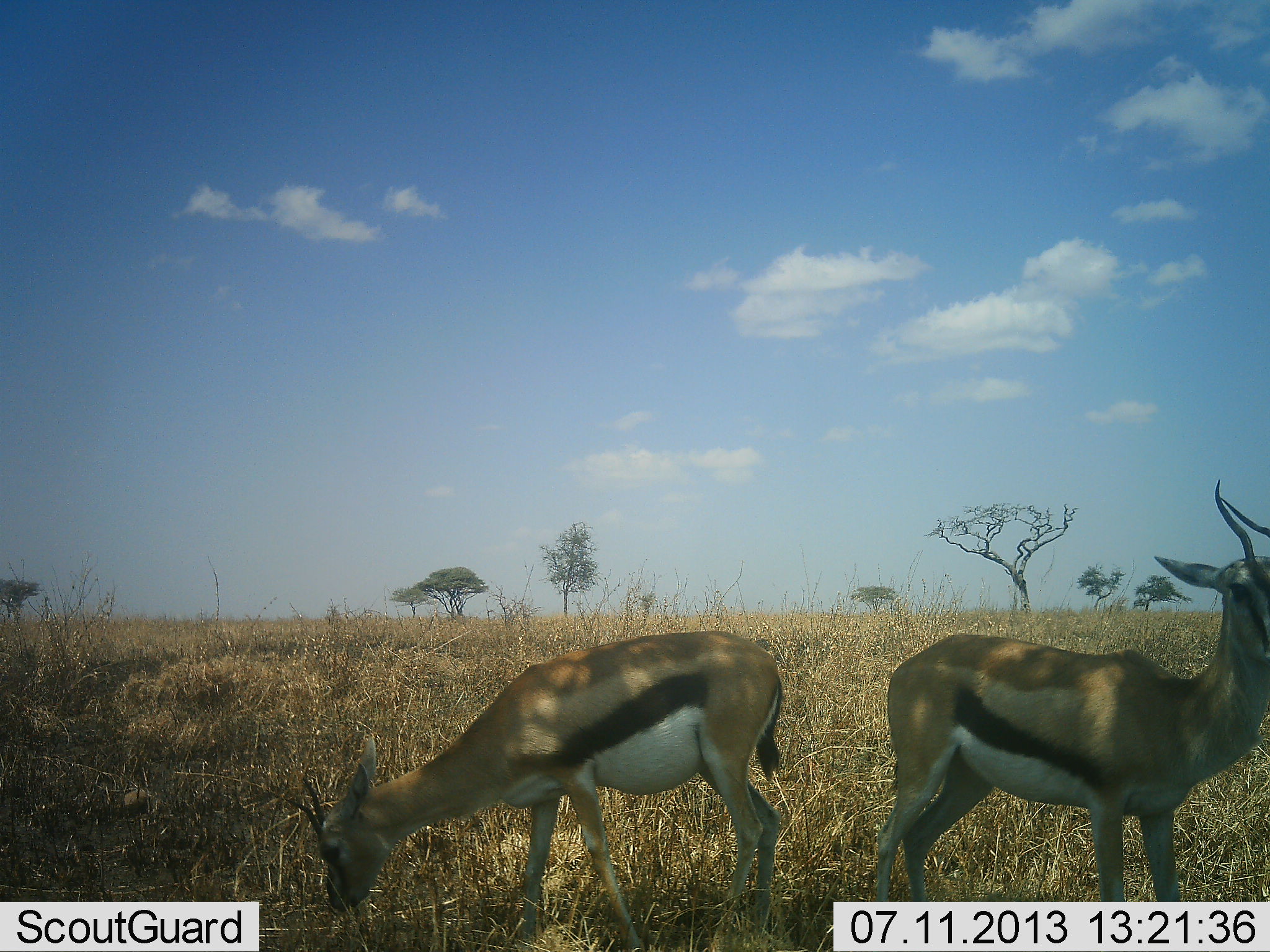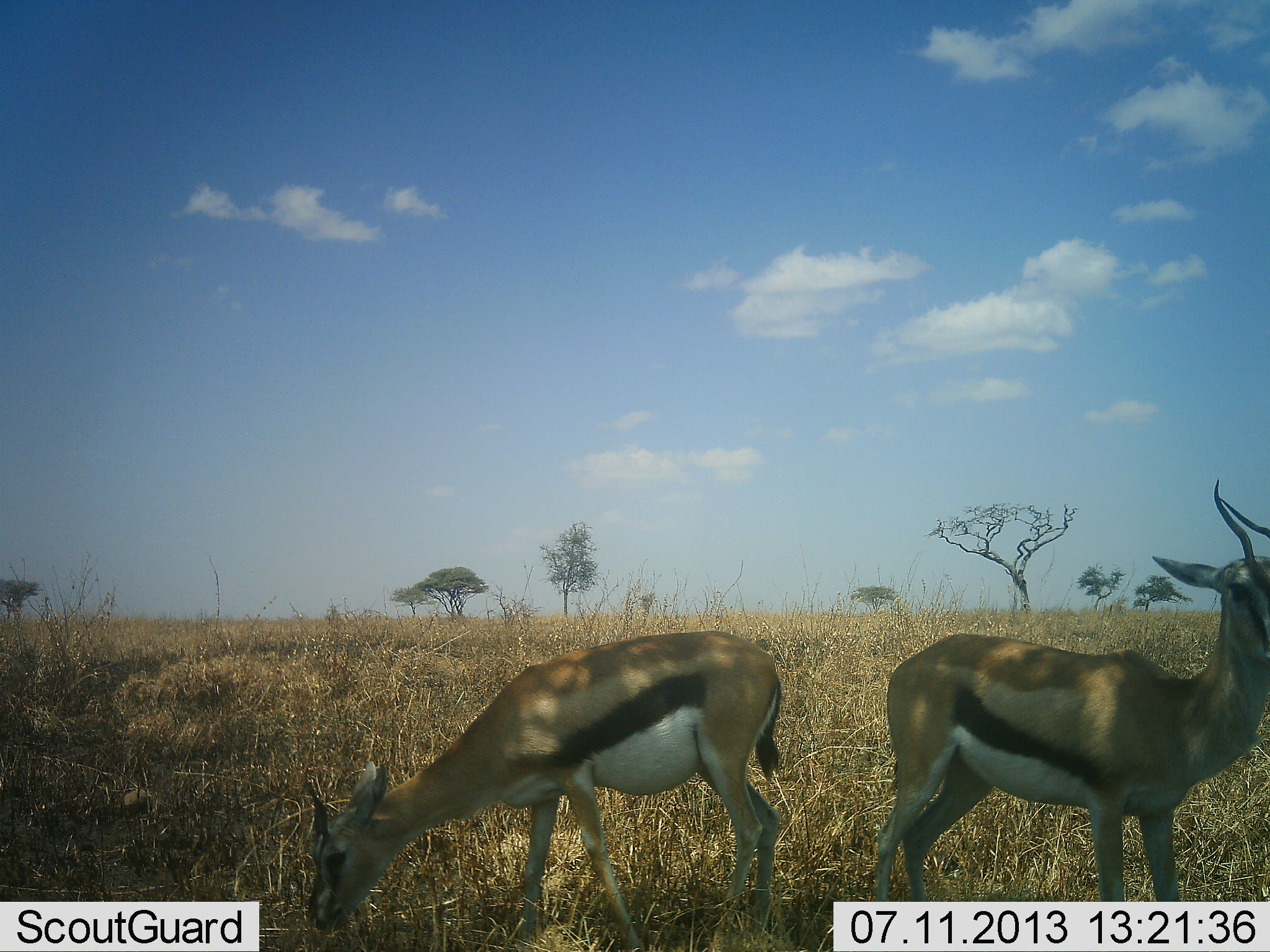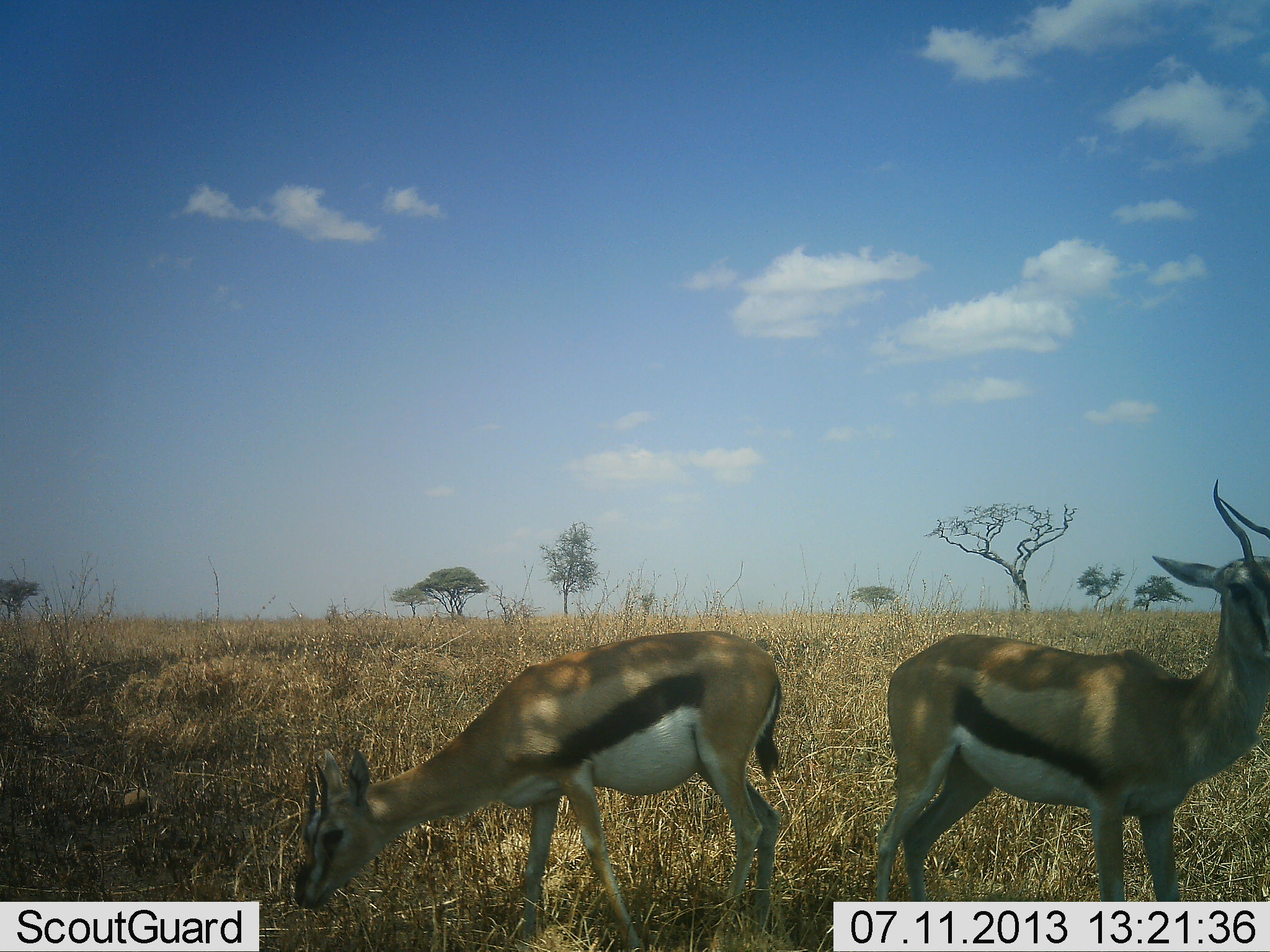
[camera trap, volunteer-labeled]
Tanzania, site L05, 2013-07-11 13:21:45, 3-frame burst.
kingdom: Animalia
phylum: Chordata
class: Mammalia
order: Artiodactyla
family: Bovidae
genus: Eudorcas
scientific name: Eudorcas thomsonii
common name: thomson's gazelle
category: gazellethomsons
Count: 2.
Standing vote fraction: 75%.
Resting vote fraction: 0%.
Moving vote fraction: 0%.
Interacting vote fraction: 0%.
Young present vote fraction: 0%.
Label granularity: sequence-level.